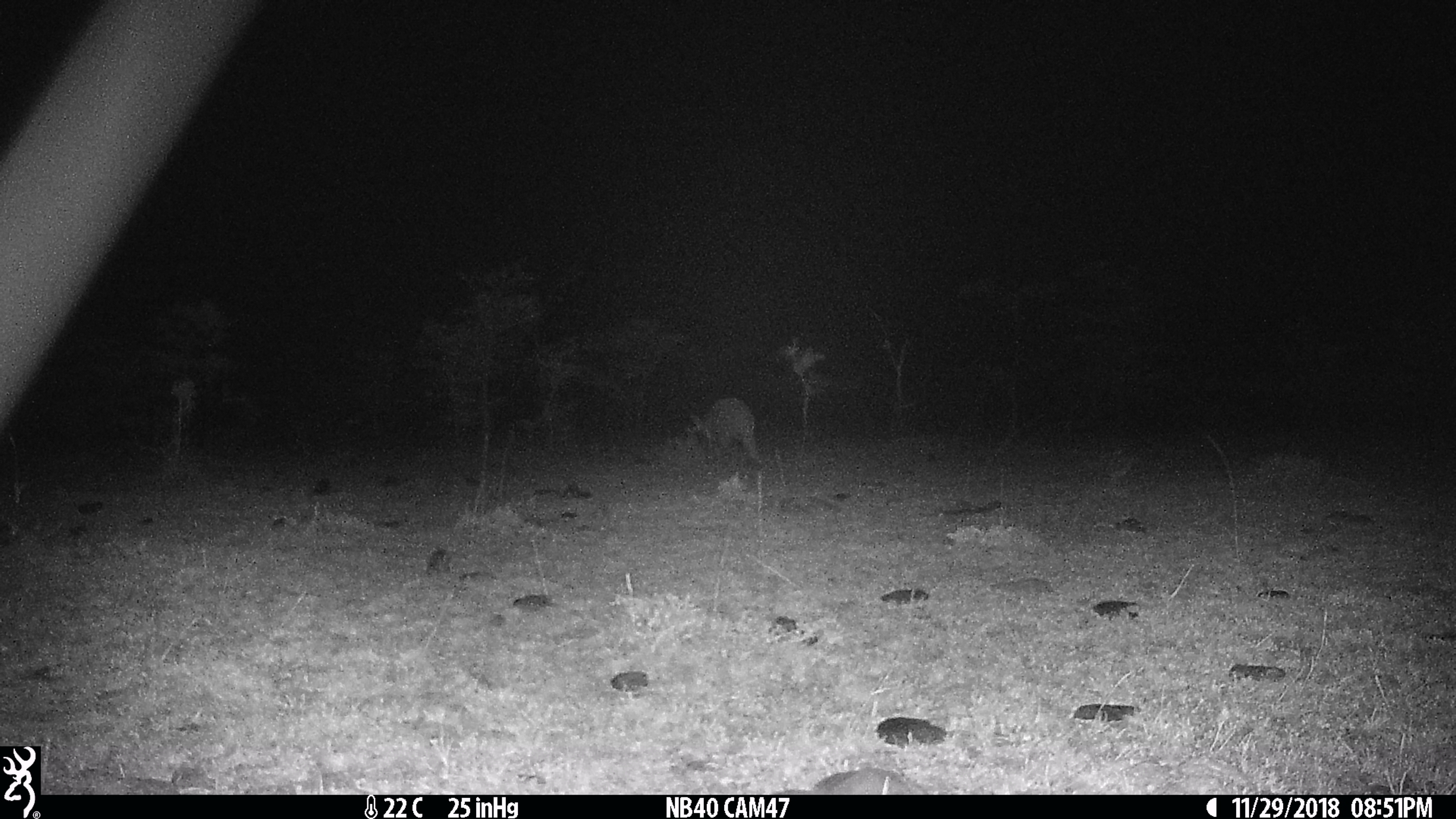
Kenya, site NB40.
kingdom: Animalia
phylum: Chordata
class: Mammalia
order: Tubulidentata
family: Orycteropodidae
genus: Orycteropus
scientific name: Orycteropus afer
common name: aardvark